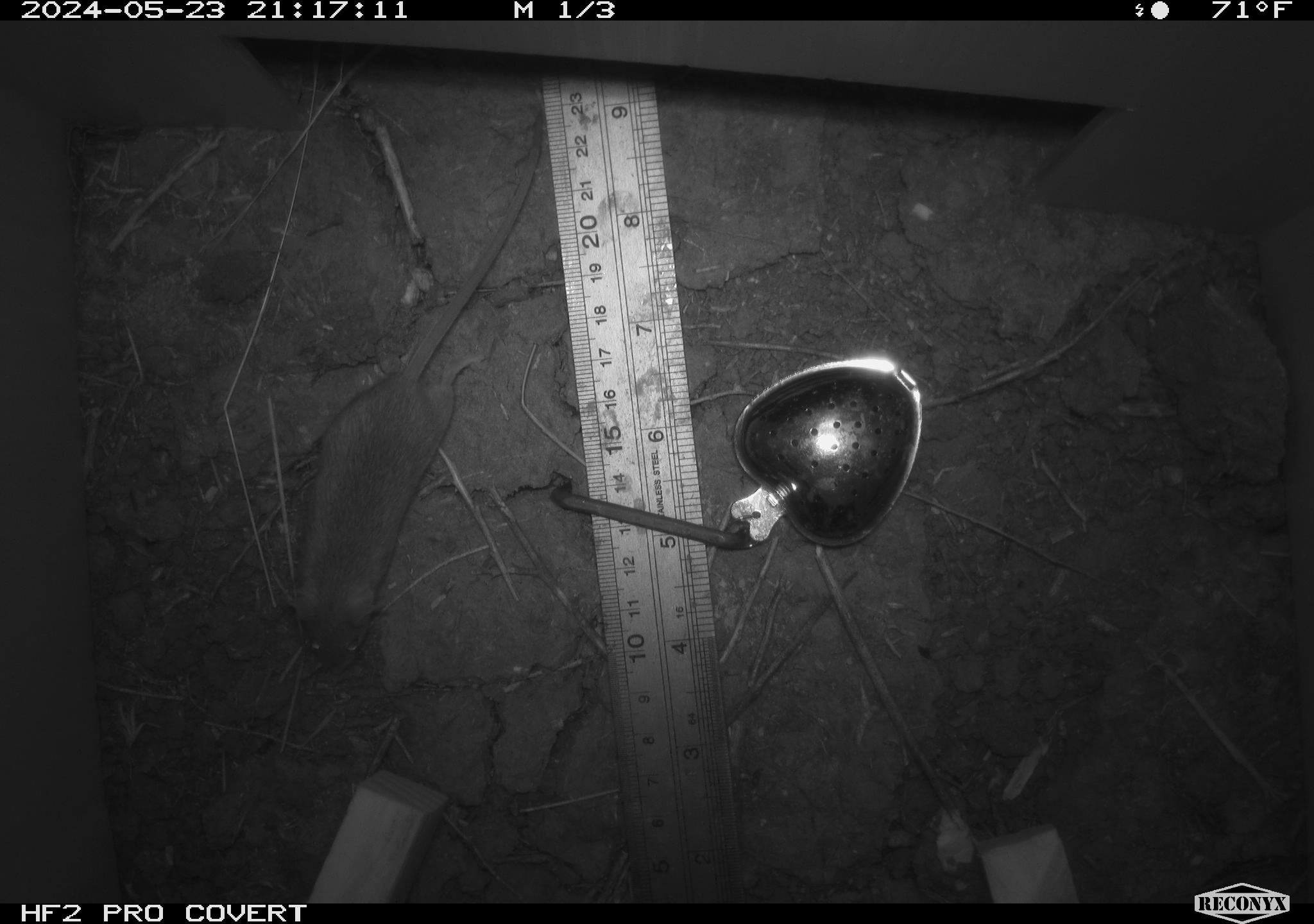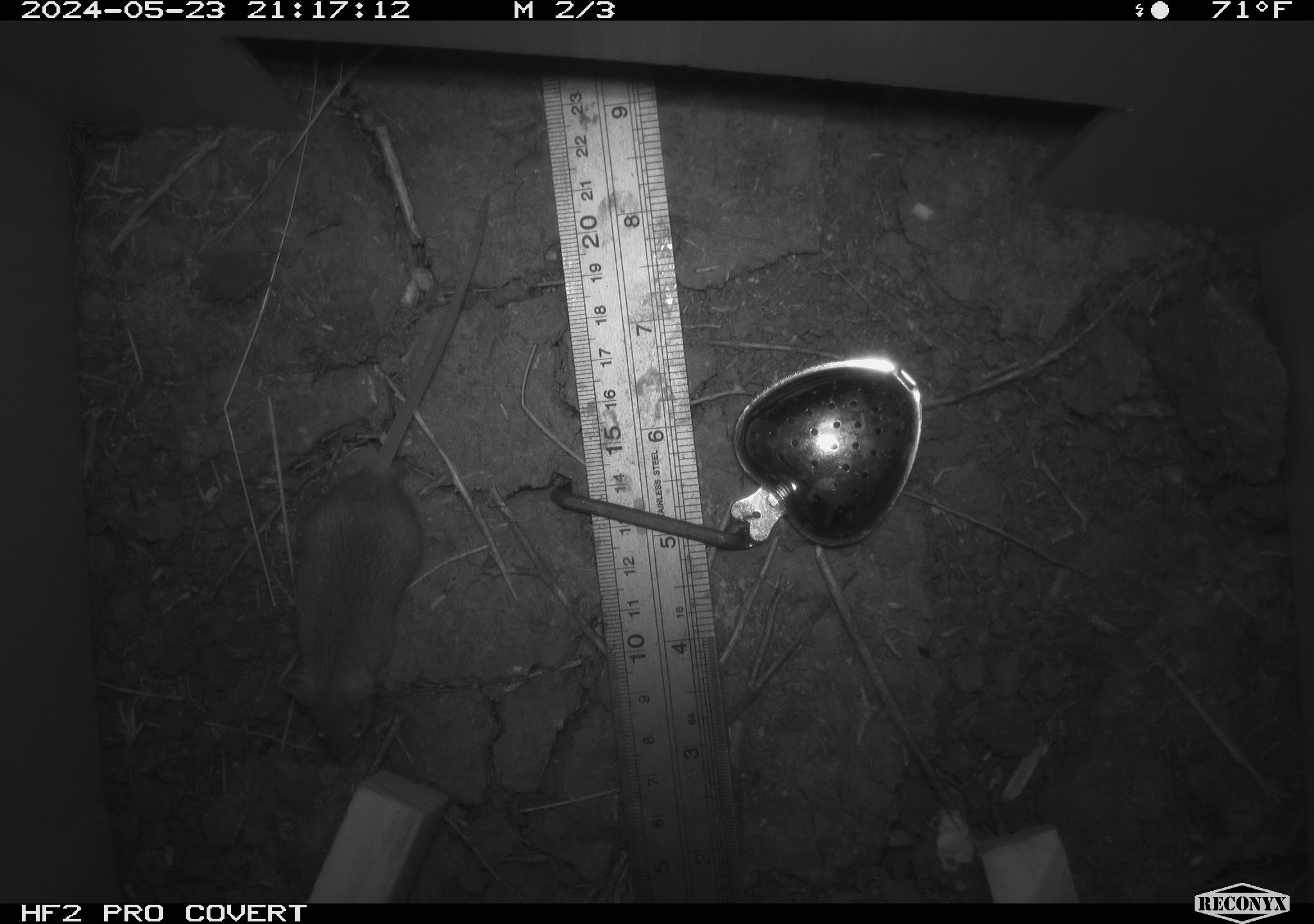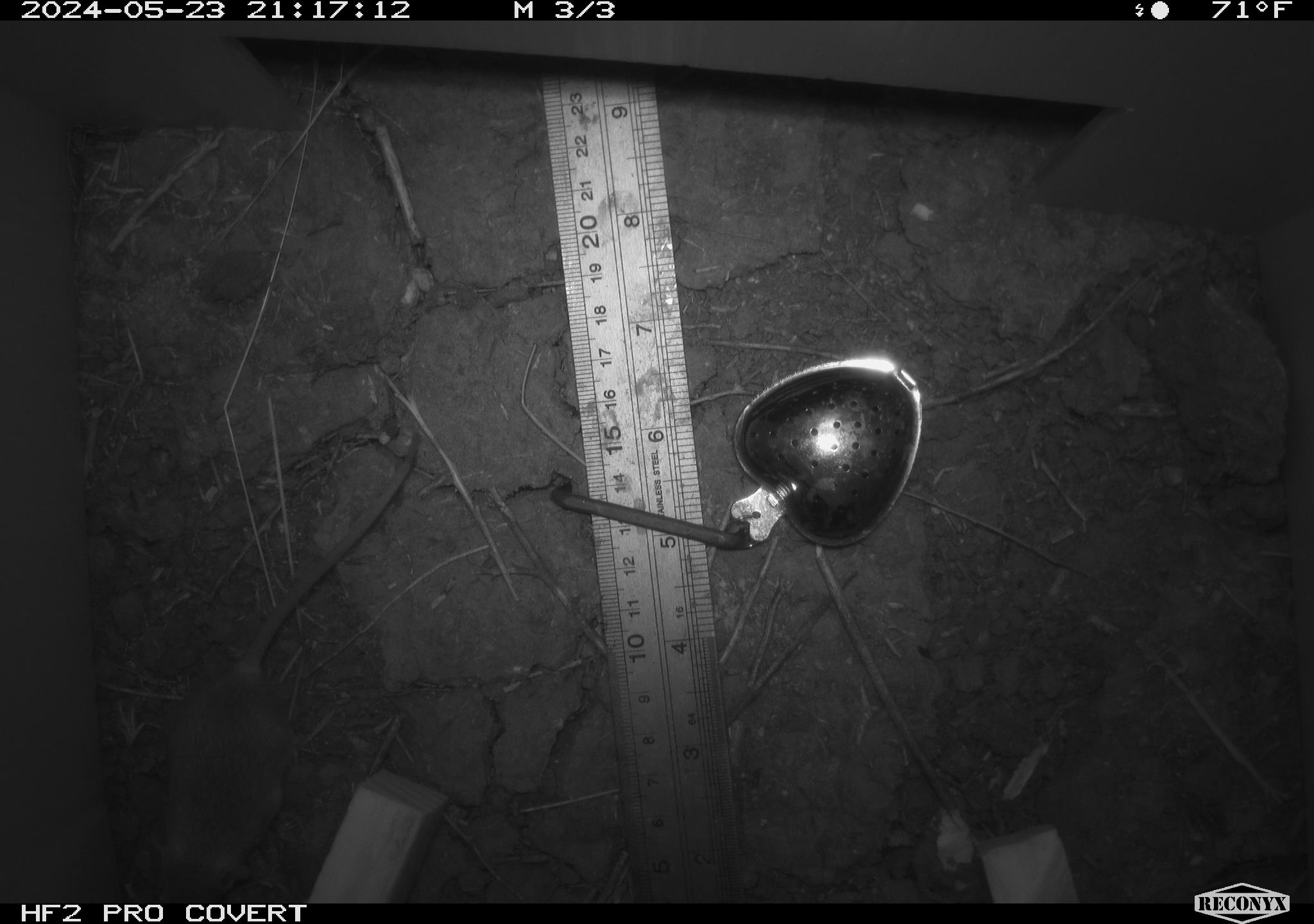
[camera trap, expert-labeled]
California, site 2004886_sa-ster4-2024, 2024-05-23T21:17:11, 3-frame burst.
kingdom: Animalia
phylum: Chordata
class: Mammalia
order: Rodentia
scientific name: Rodentia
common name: mouse species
Mouse species (Rodentia).